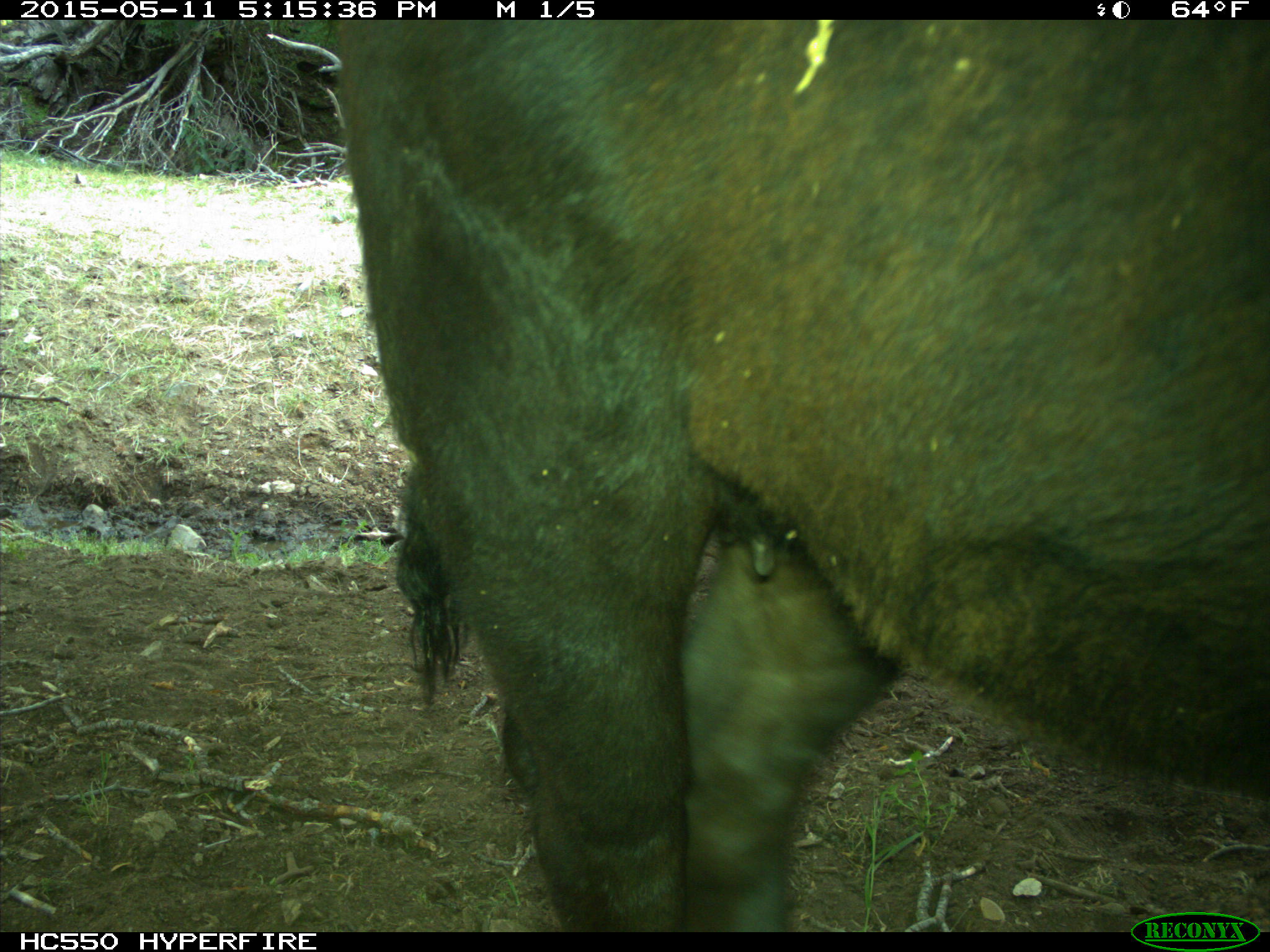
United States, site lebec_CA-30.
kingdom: Animalia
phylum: Chordata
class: Mammalia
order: Artiodactyla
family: Bovidae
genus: Bos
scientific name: Bos taurus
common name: domestic cow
Bos taurus (domestic cow).